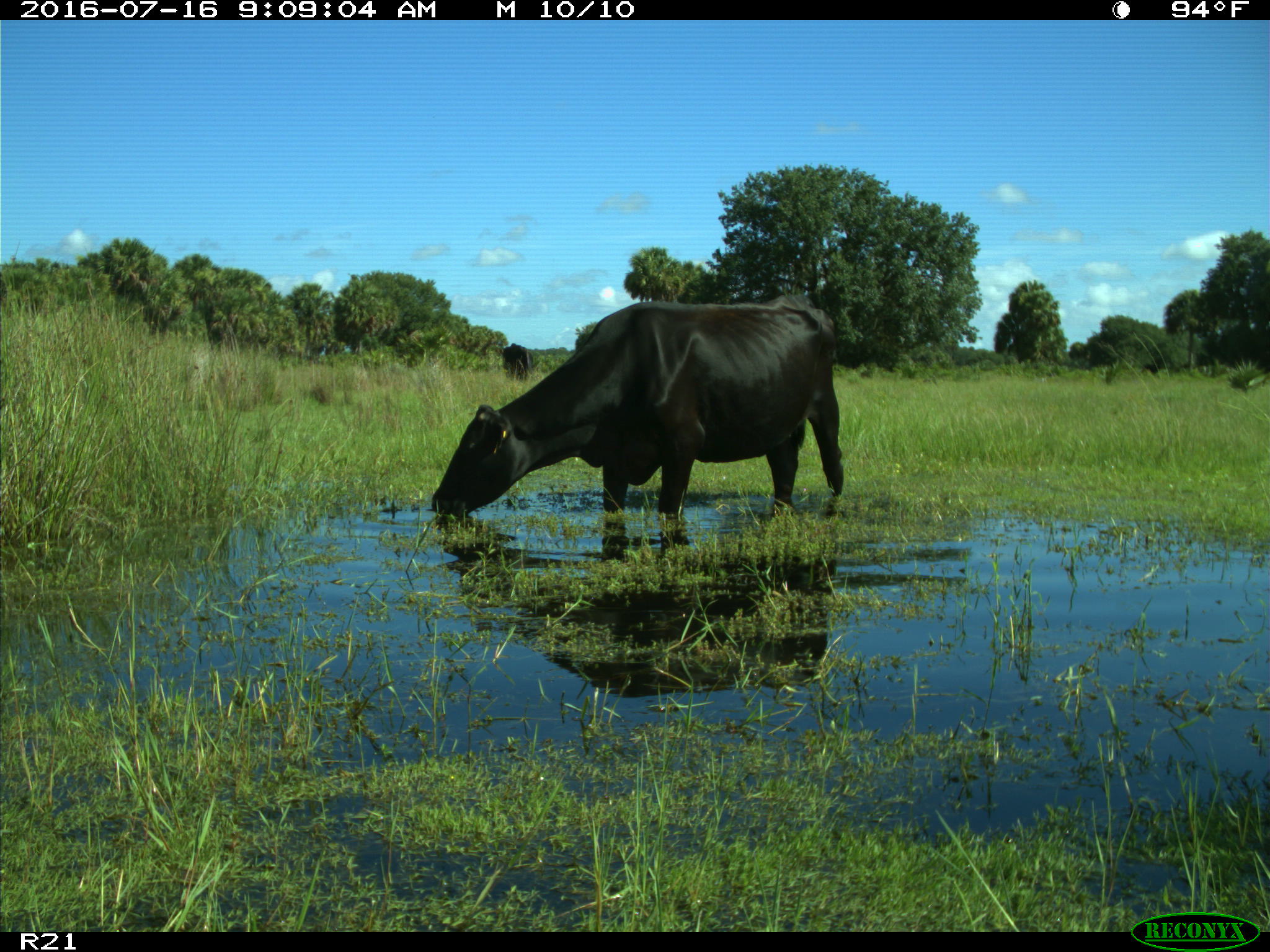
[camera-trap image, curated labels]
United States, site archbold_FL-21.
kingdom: Animalia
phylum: Chordata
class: Mammalia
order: Artiodactyla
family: Bovidae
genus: Bos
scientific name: Bos taurus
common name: domestic cow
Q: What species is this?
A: Bos taurus (domestic cow).